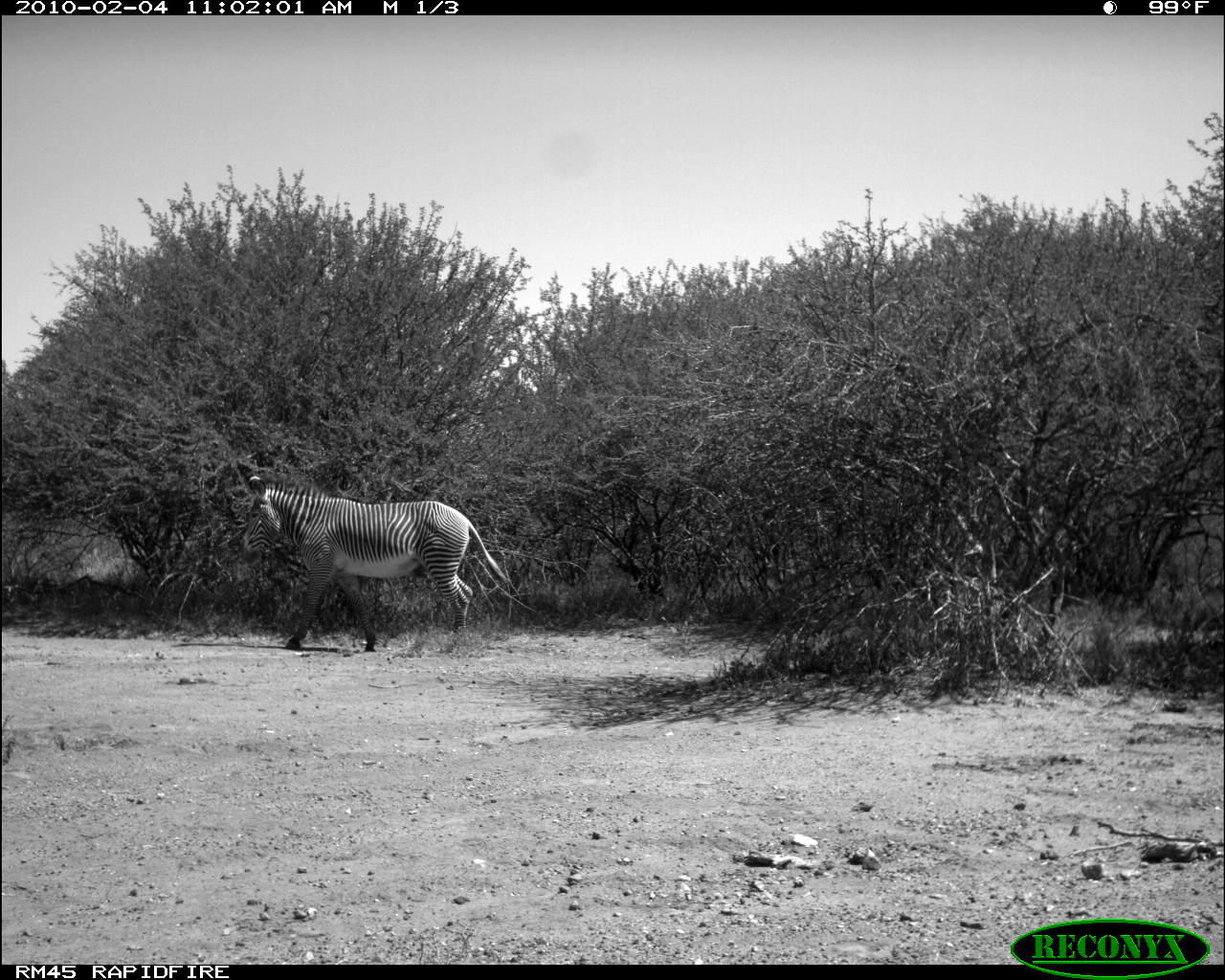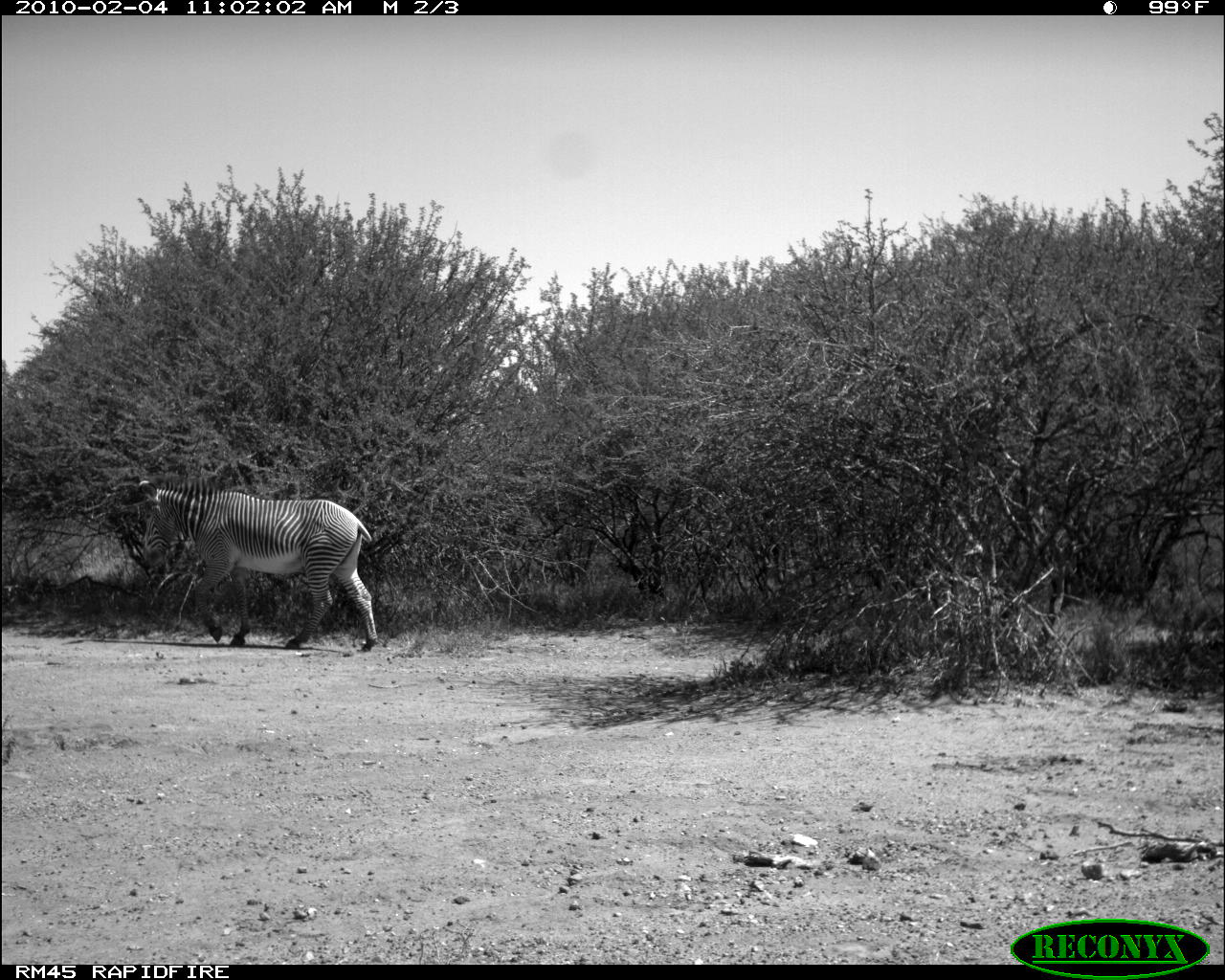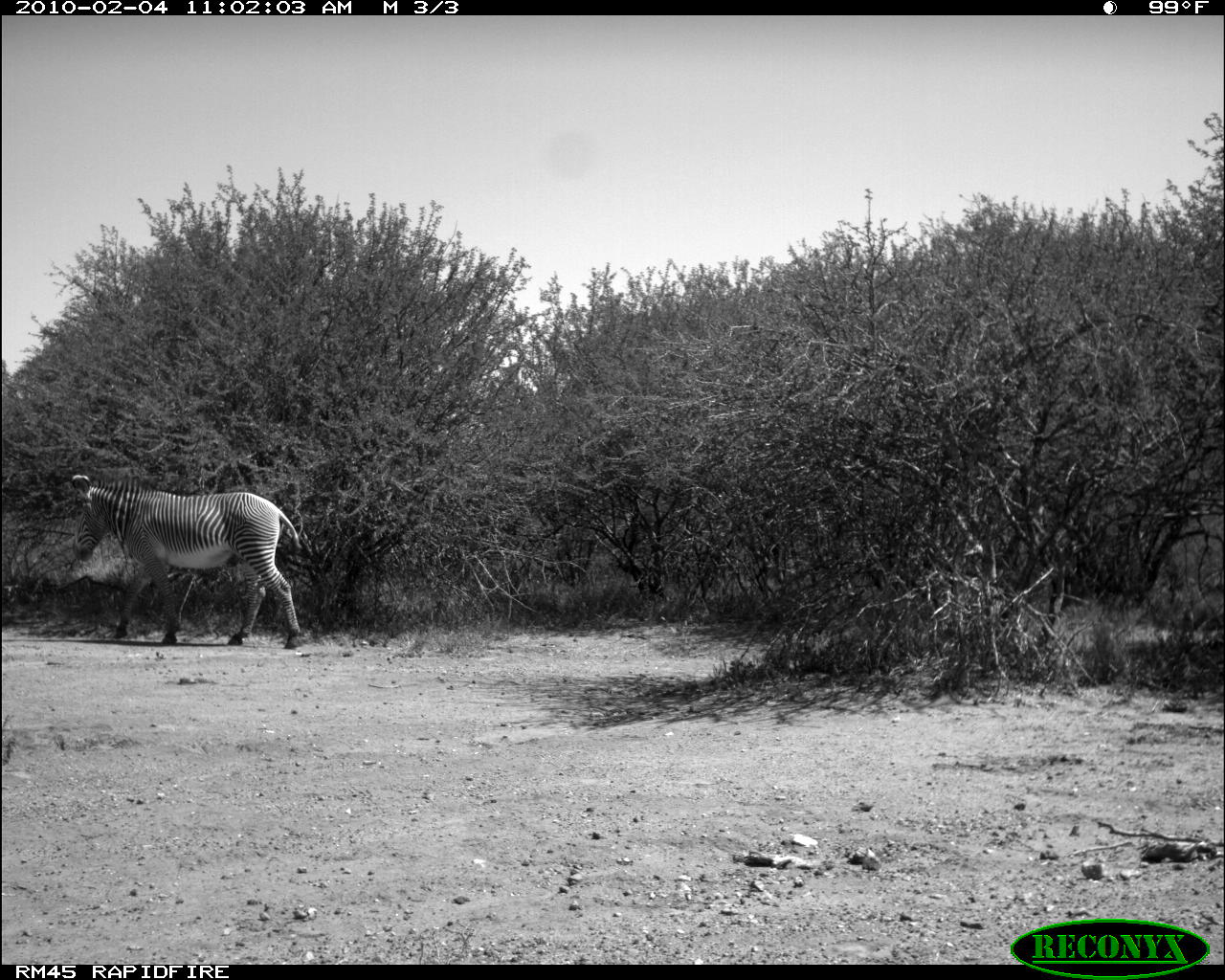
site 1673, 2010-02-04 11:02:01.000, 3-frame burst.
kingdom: Animalia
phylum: Chordata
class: Mammalia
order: Perissodactyla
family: Equidae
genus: Equus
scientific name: Equus grevyi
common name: grévy's zebra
Equus grevyi (grévy's zebra), count 1.